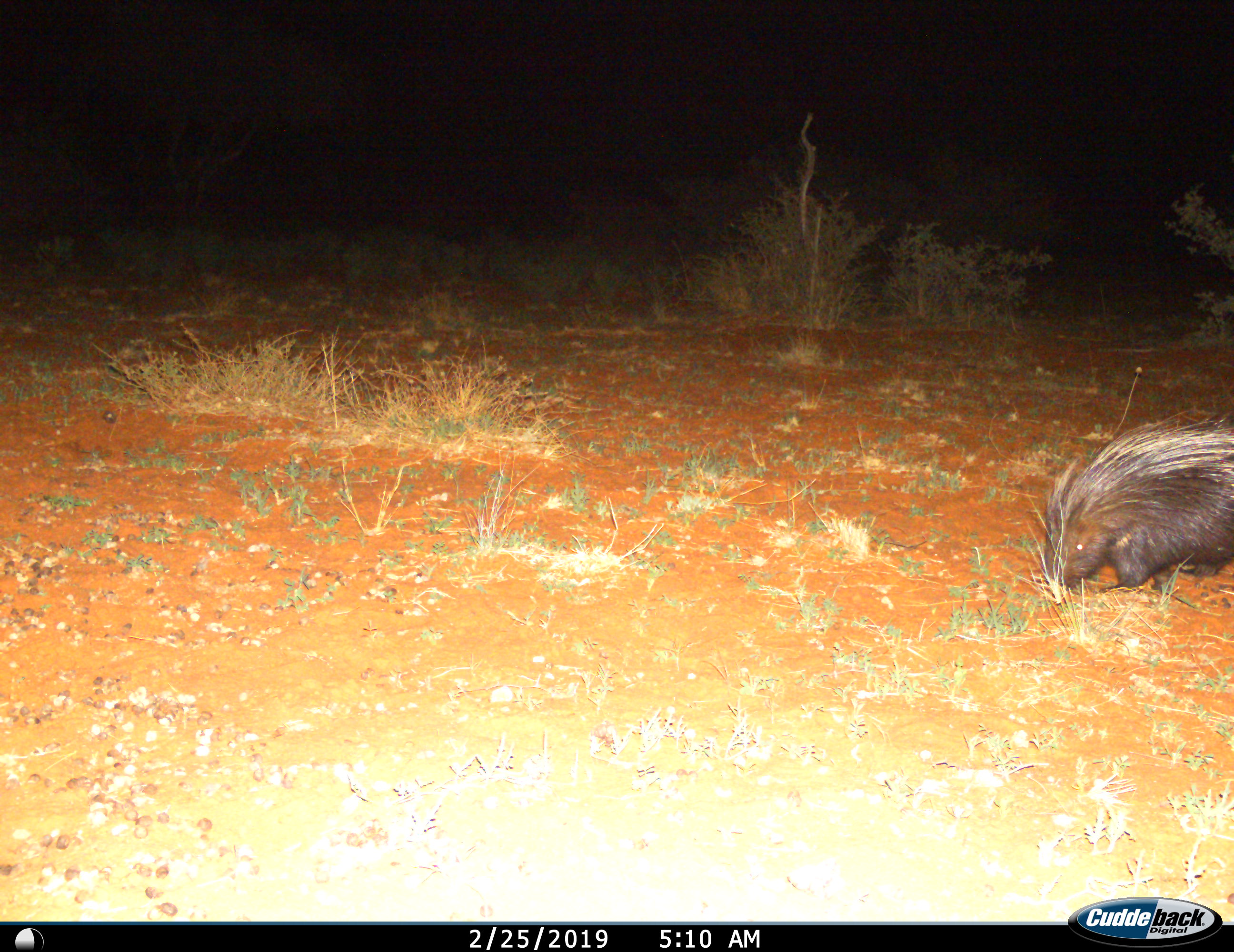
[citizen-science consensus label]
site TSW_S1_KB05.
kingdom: Animalia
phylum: Chordata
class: Mammalia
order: Rodentia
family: Hystricidae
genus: Hystrix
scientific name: Hystrix cristata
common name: crested porcupine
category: porcupine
Porcupine (crested porcupine) (Hystrix cristata), count 1. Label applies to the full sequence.